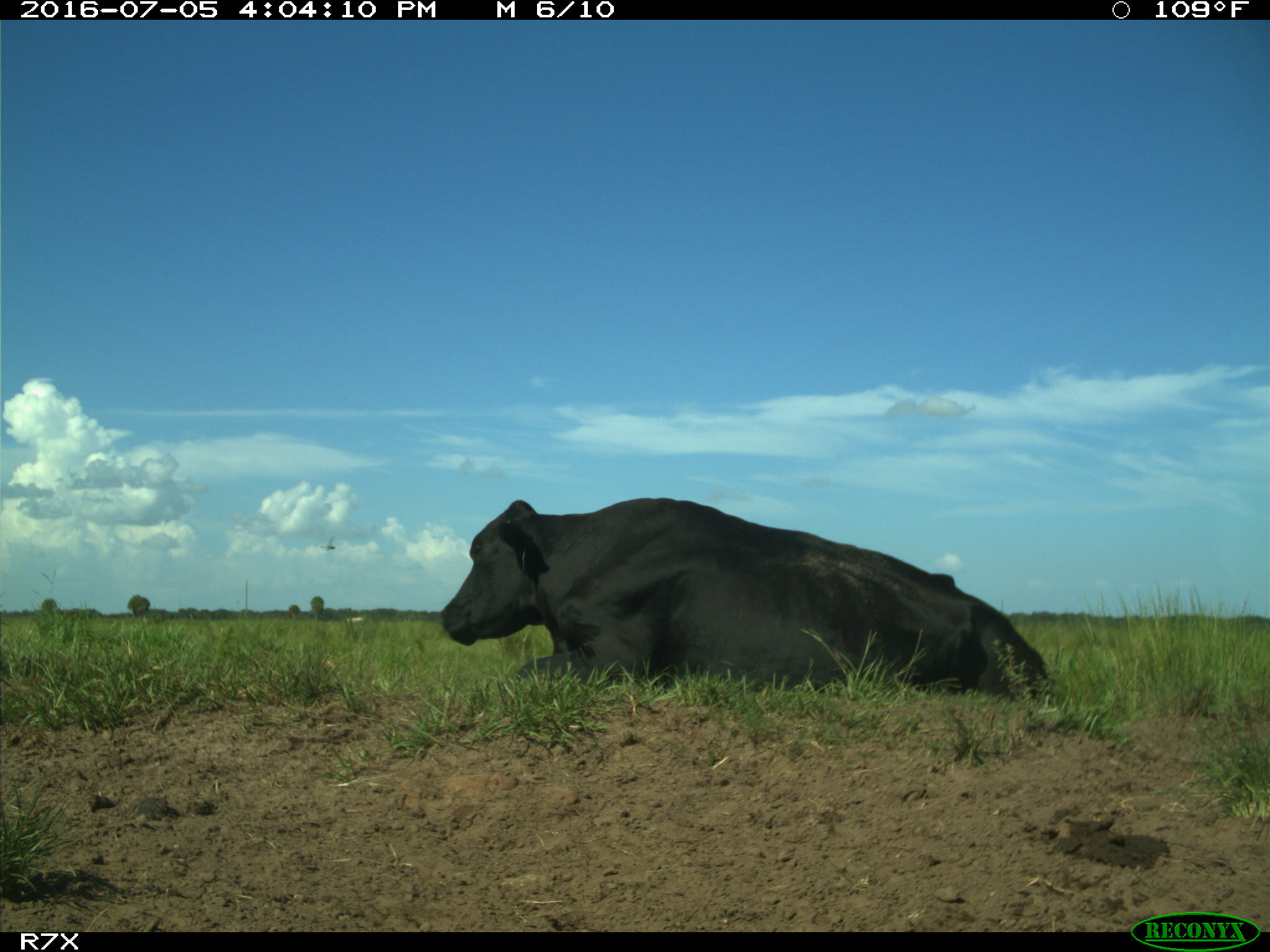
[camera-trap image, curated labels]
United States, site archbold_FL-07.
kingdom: Animalia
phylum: Chordata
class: Mammalia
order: Artiodactyla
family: Bovidae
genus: Bos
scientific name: Bos taurus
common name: domestic cow